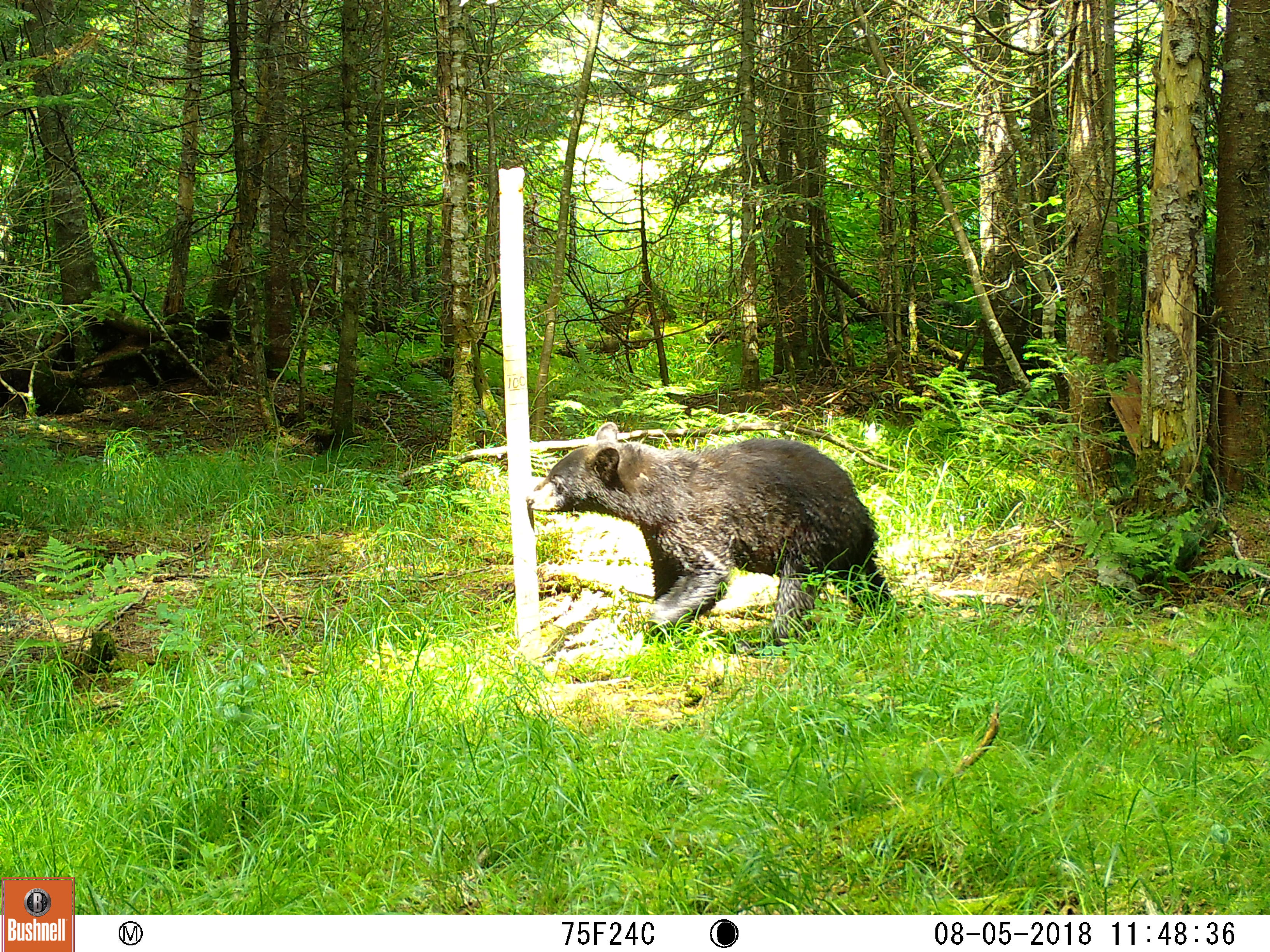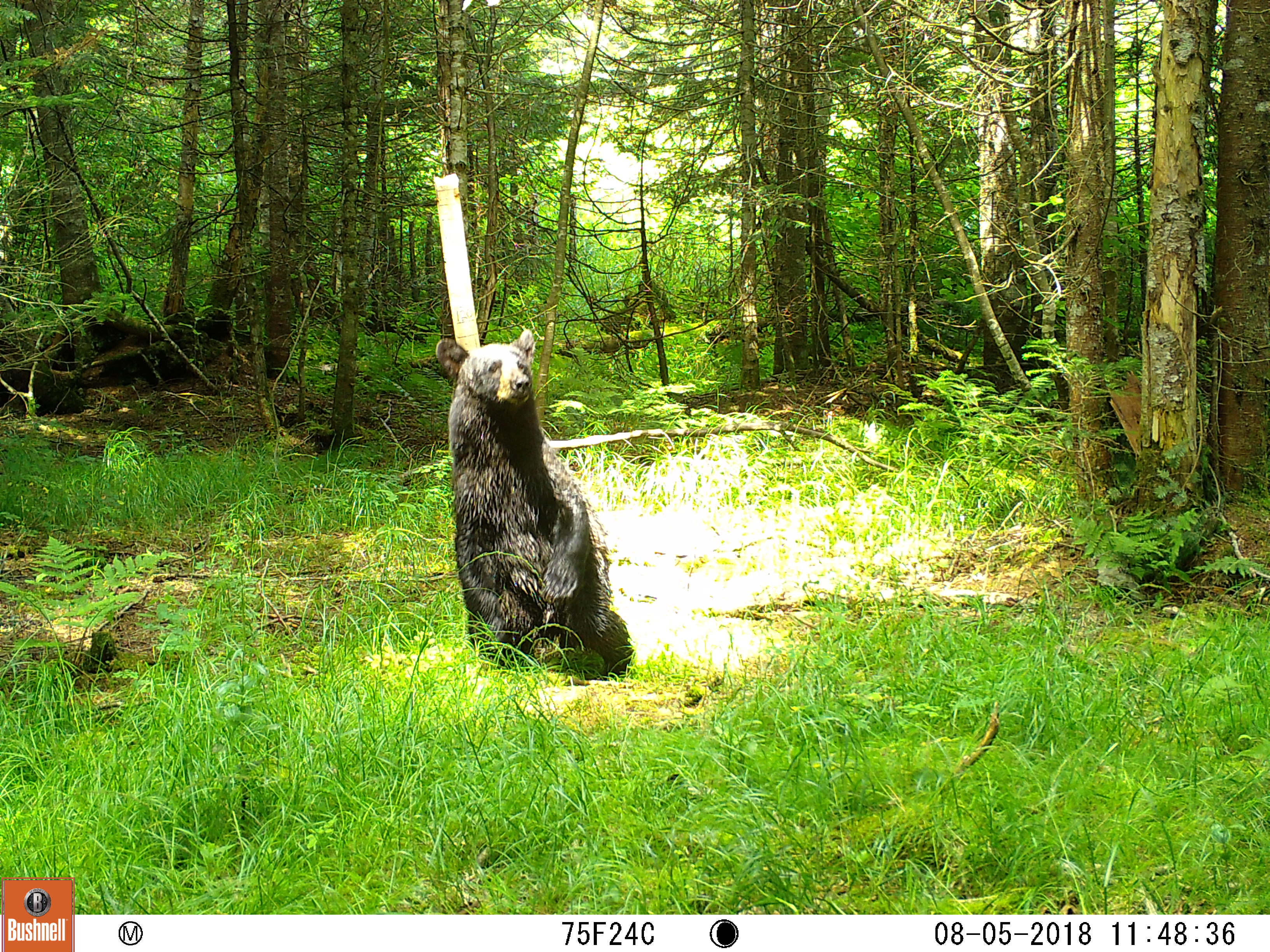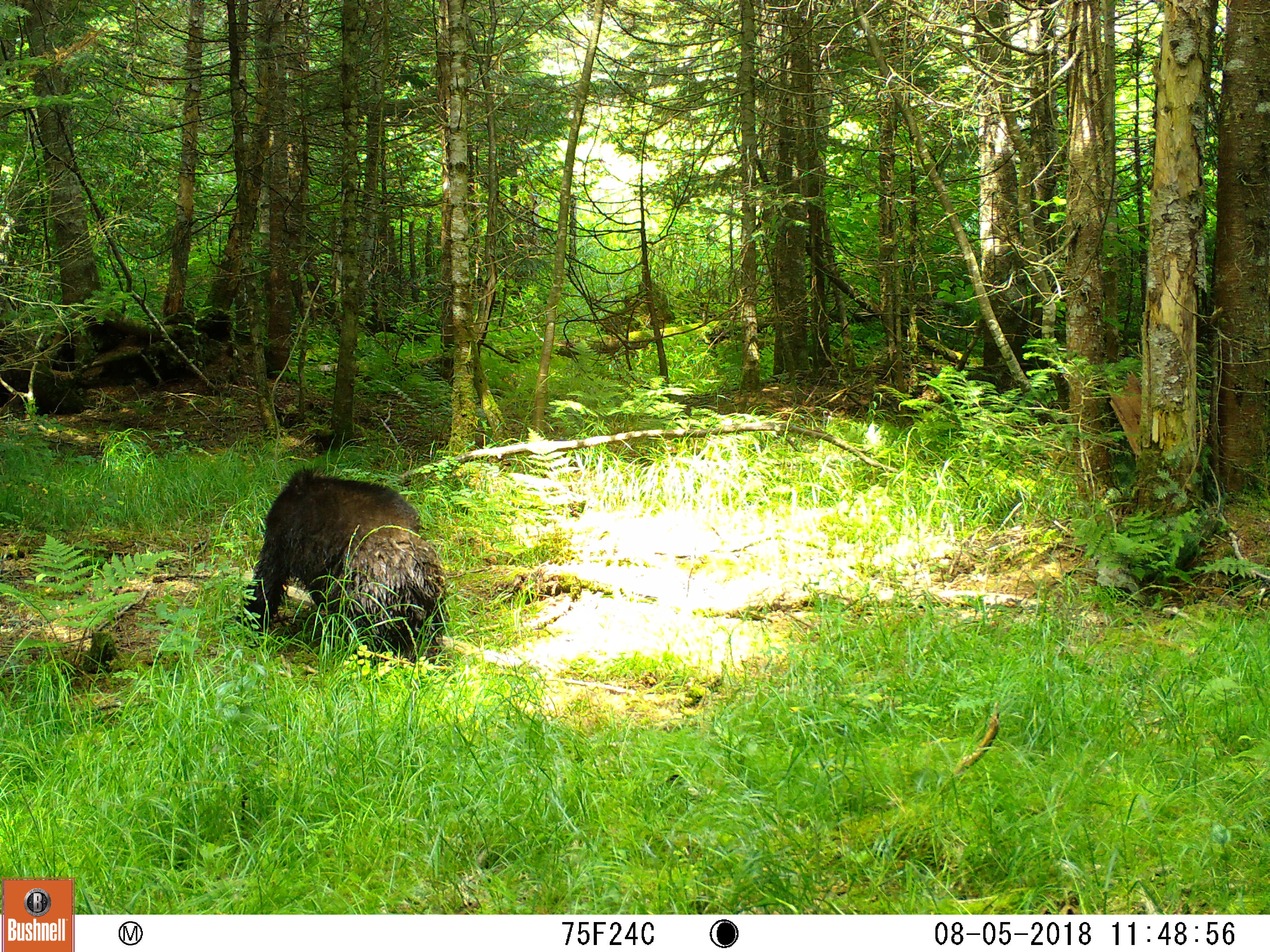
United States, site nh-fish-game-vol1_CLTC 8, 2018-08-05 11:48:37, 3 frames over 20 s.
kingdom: Animalia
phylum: Chordata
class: Mammalia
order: Carnivora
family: Ursidae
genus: Ursus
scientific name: Ursus americanus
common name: black bear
Black bear (Ursus americanus).